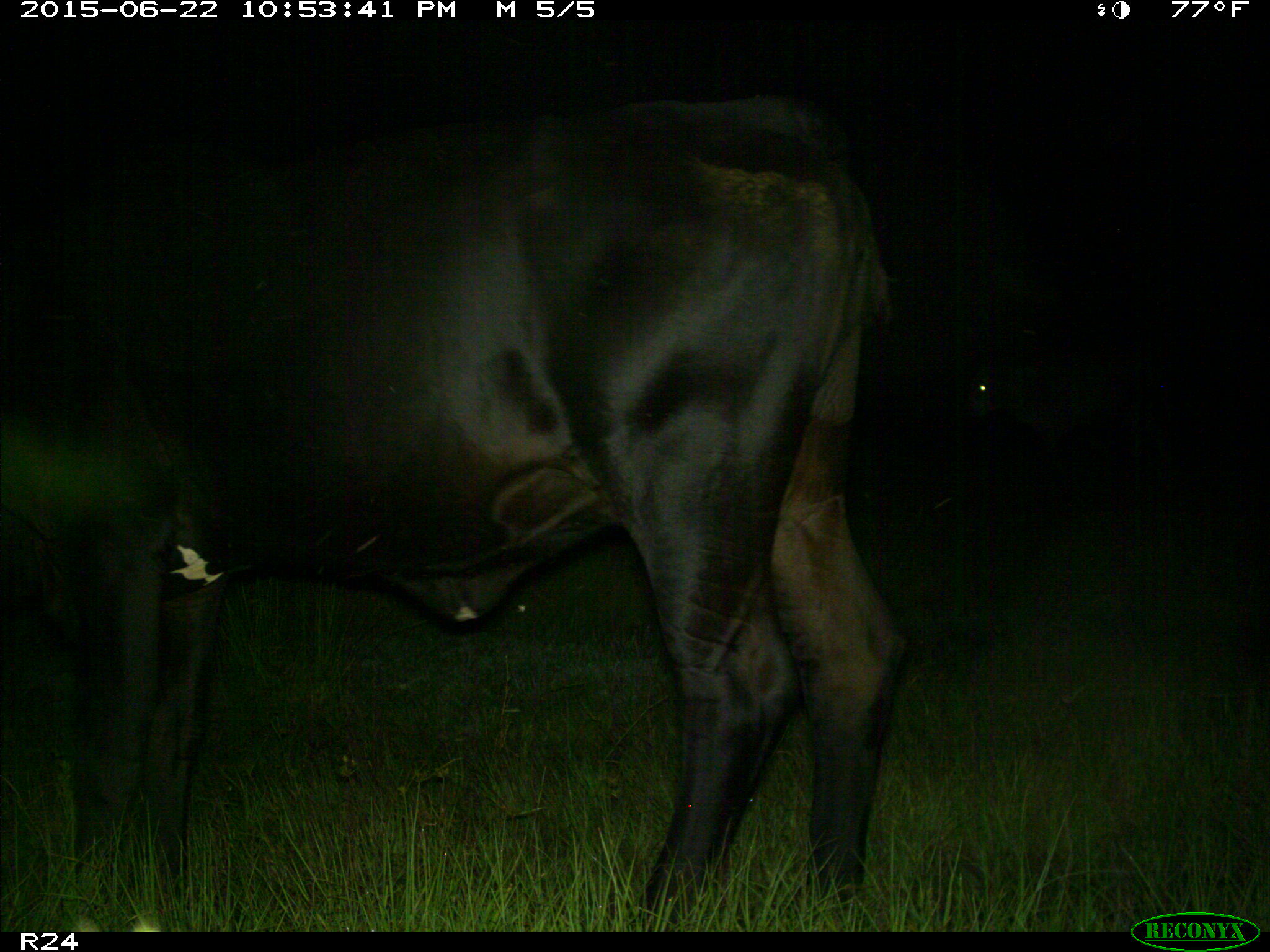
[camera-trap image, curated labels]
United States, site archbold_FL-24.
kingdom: Animalia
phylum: Chordata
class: Mammalia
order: Artiodactyla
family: Bovidae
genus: Bos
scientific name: Bos taurus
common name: domestic cow